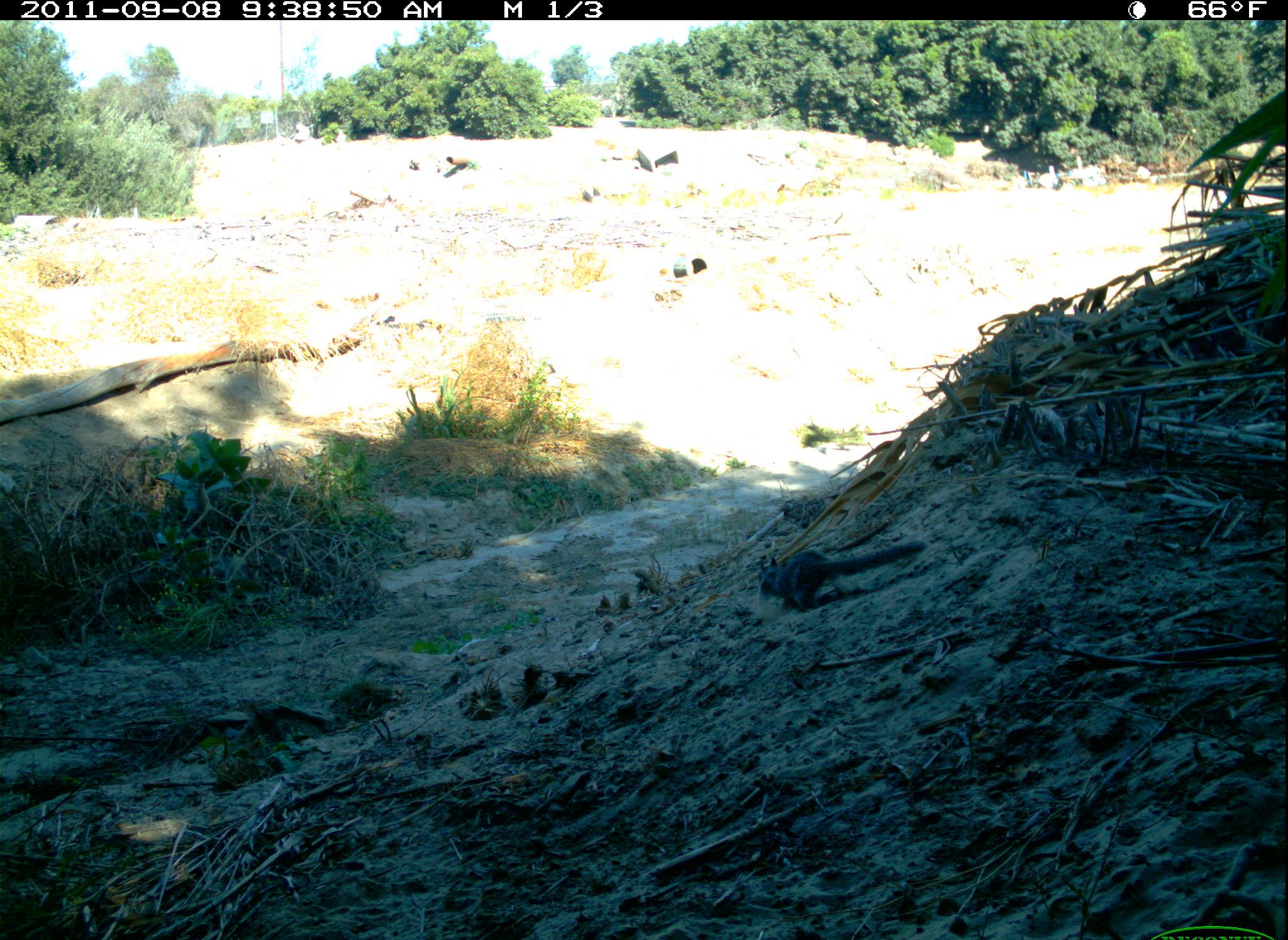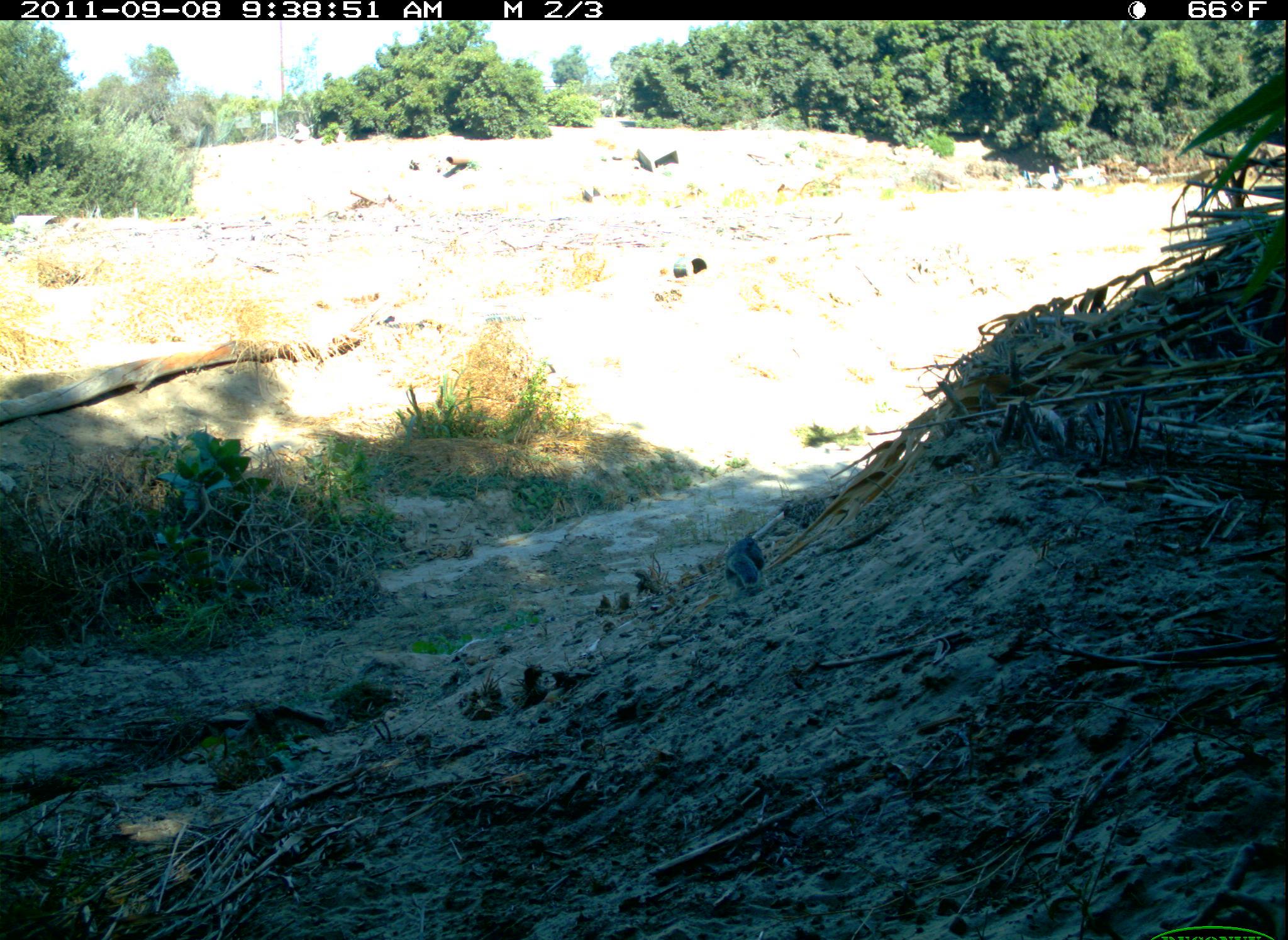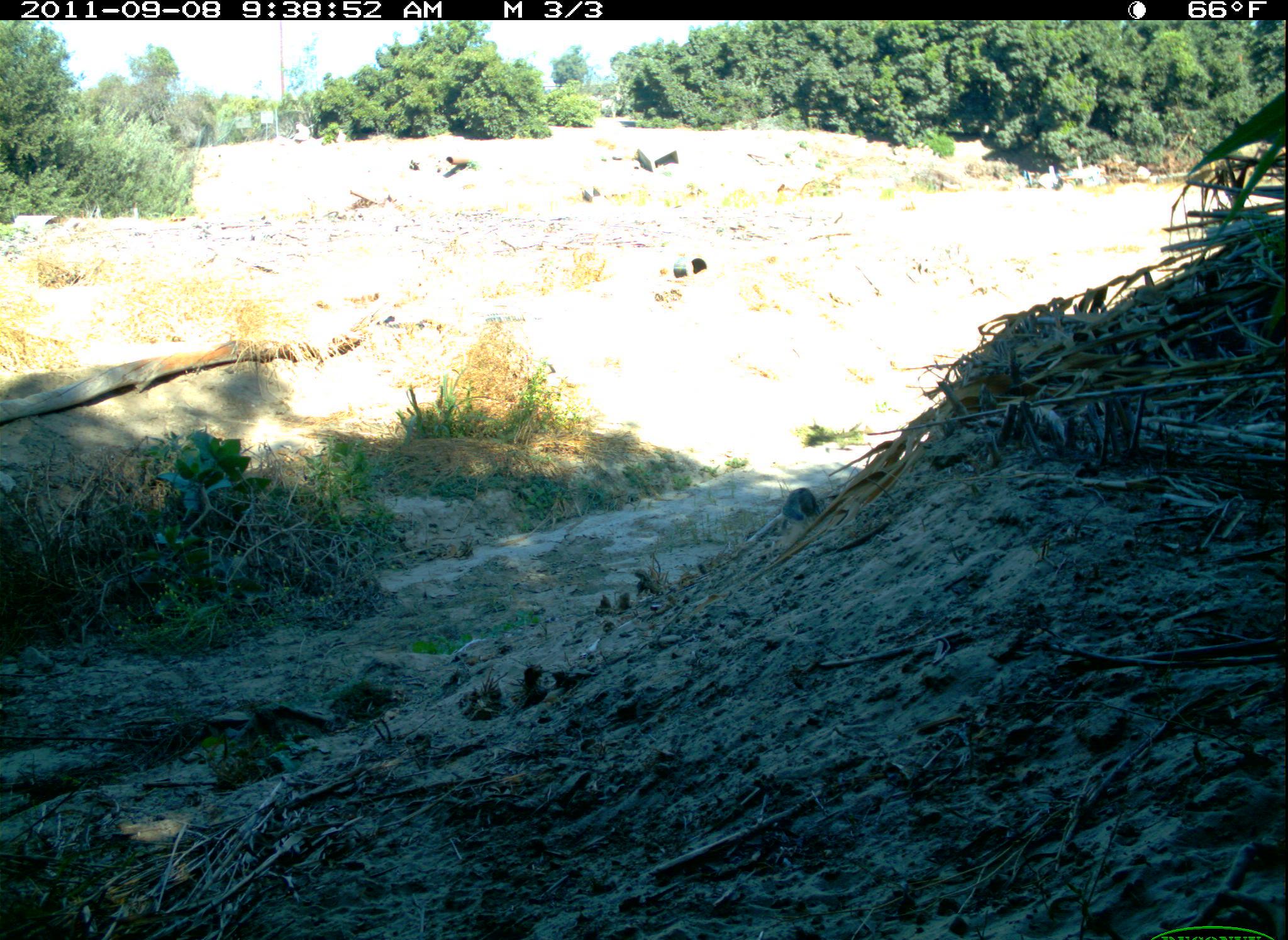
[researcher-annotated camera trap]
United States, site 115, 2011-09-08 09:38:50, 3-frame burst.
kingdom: Animalia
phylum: Chordata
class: Mammalia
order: Rodentia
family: Sciuridae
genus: Sciurus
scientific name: Sciurus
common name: squirrel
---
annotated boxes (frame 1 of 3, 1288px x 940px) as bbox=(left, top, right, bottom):
squirrel: bbox=(753, 530, 937, 623)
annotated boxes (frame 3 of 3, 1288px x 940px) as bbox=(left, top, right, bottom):
squirrel: bbox=(778, 483, 831, 532)